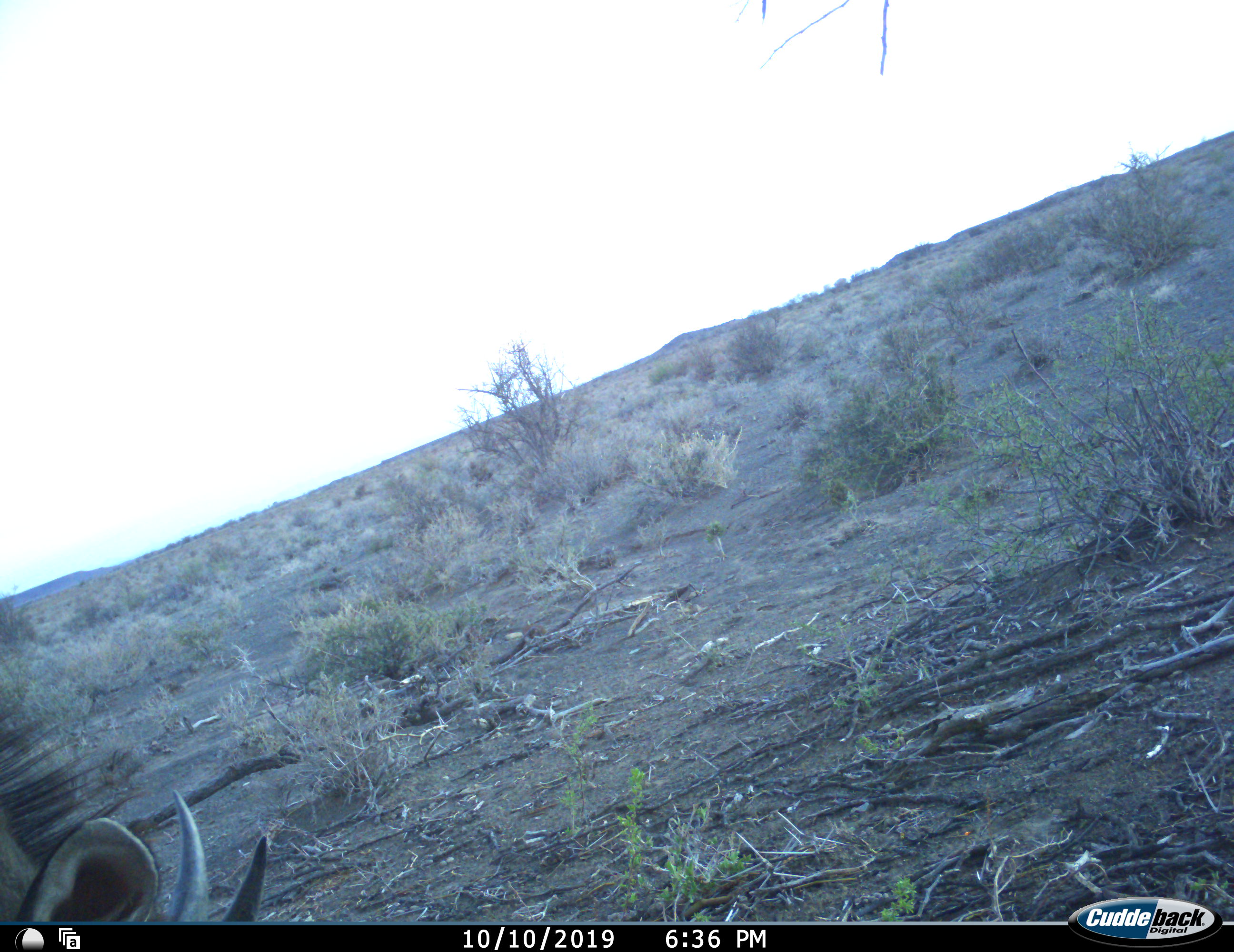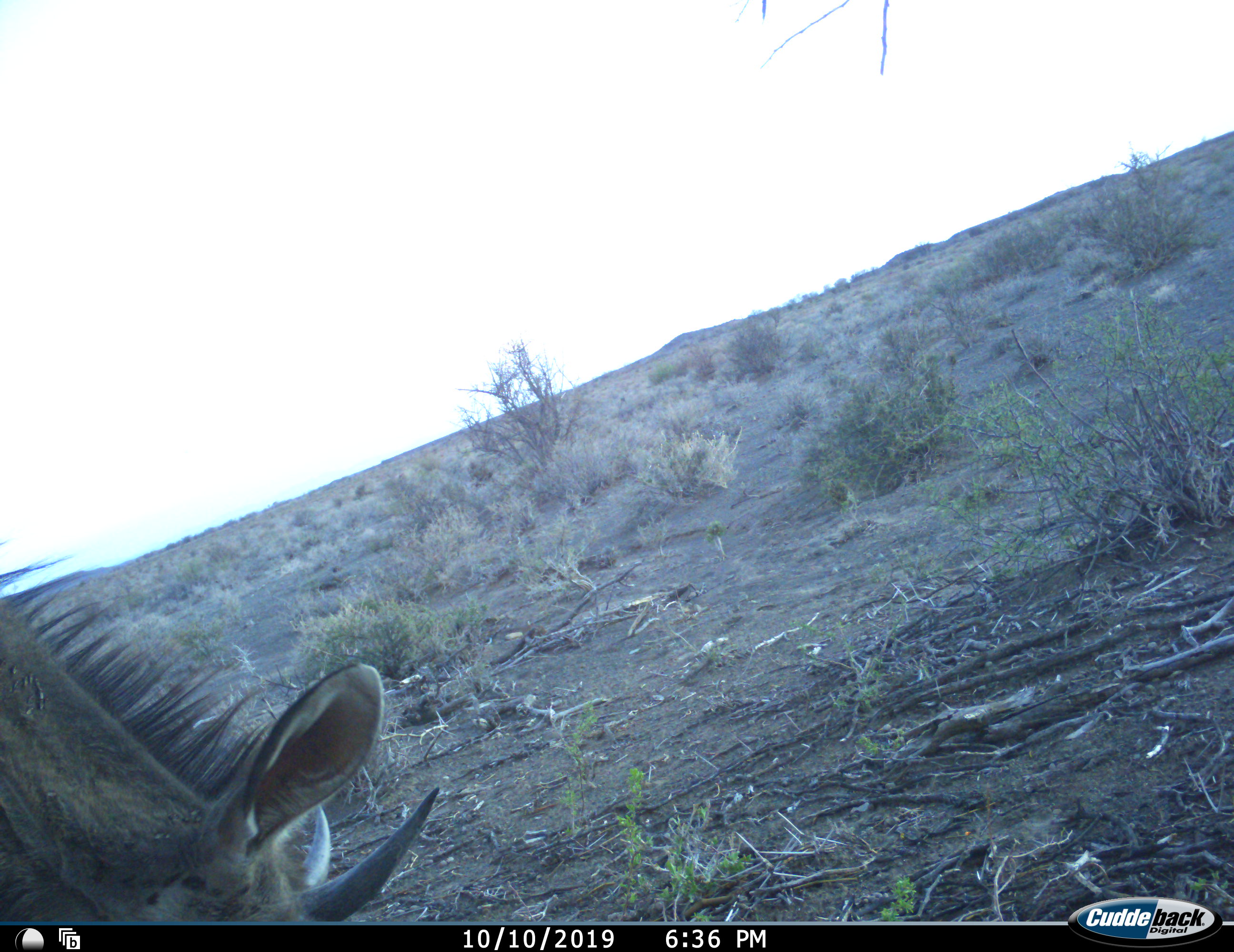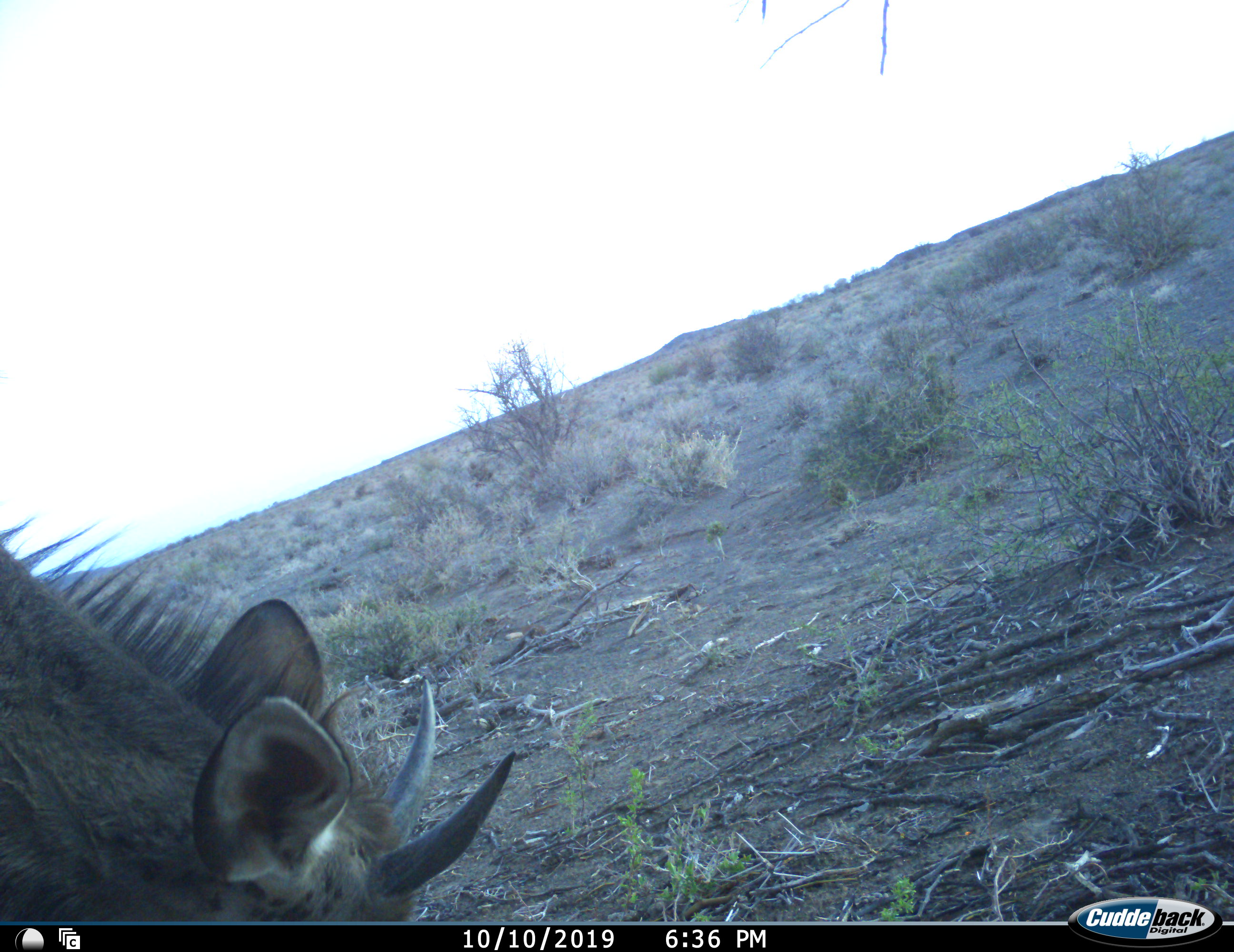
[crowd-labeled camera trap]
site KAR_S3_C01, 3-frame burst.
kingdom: Animalia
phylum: Chordata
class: Mammalia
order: Artiodactyla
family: Bovidae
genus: Tragelaphus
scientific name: Tragelaphus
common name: kudu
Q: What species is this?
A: Kudu (Tragelaphus).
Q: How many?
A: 1.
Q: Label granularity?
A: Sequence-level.